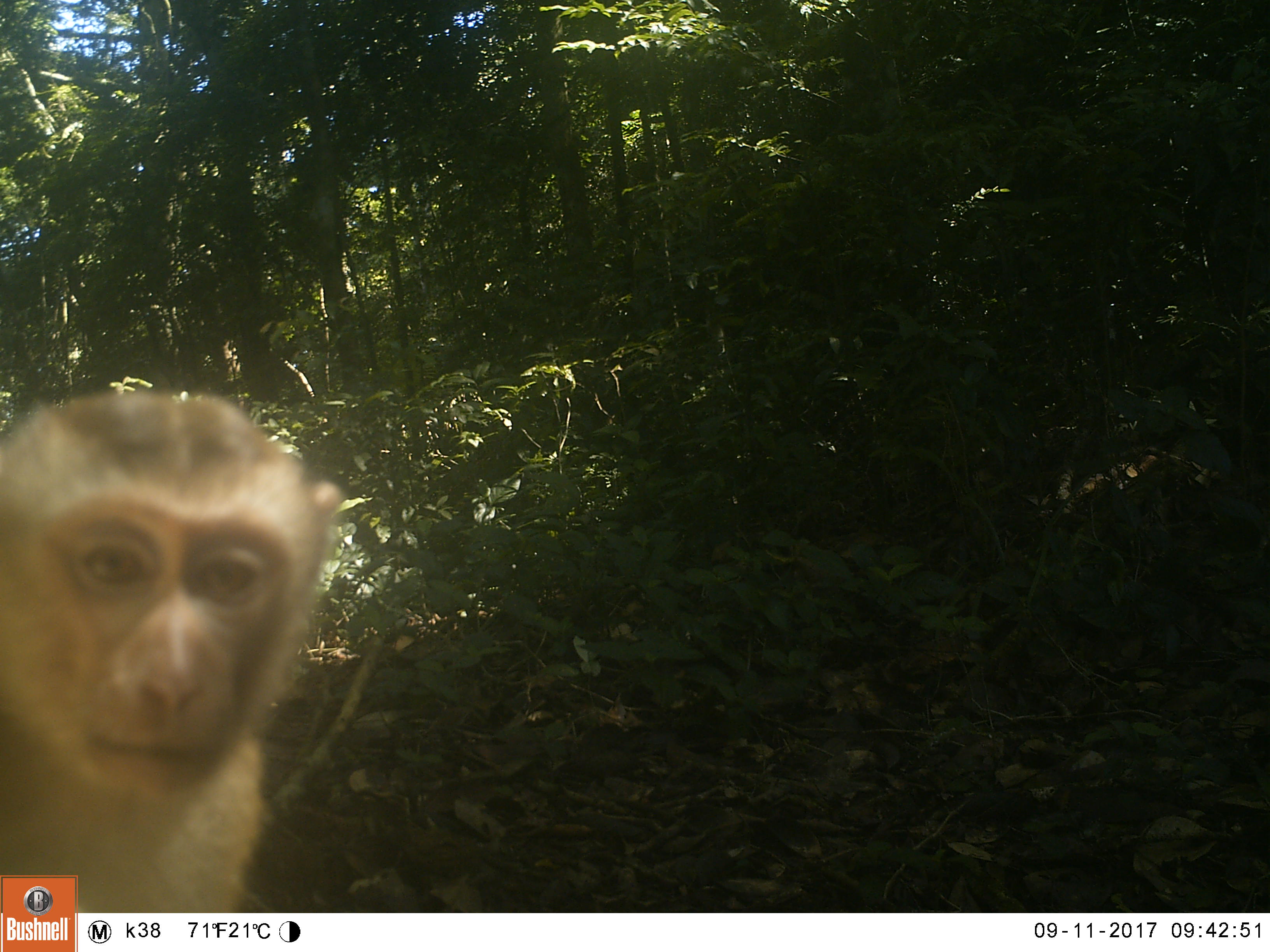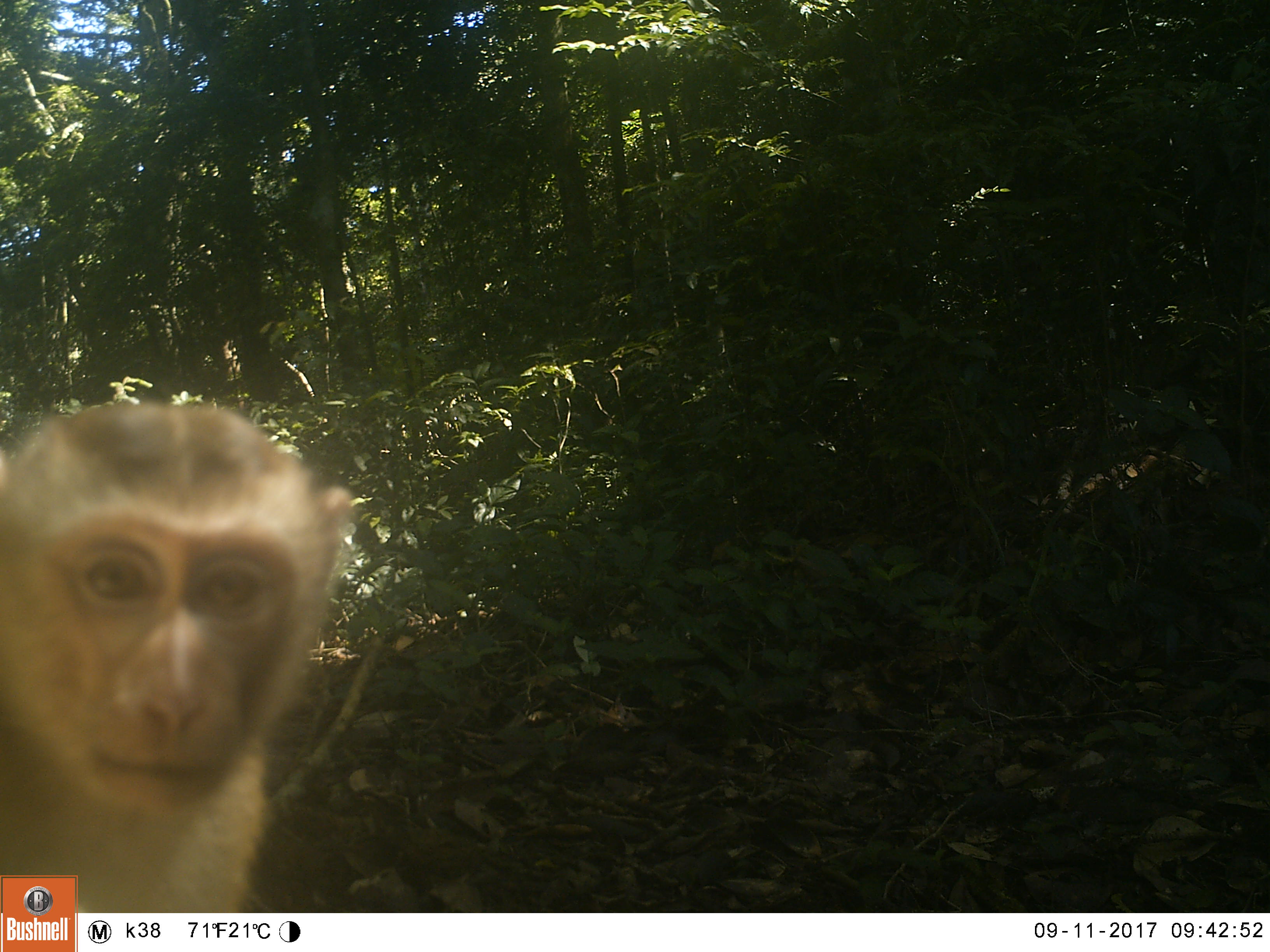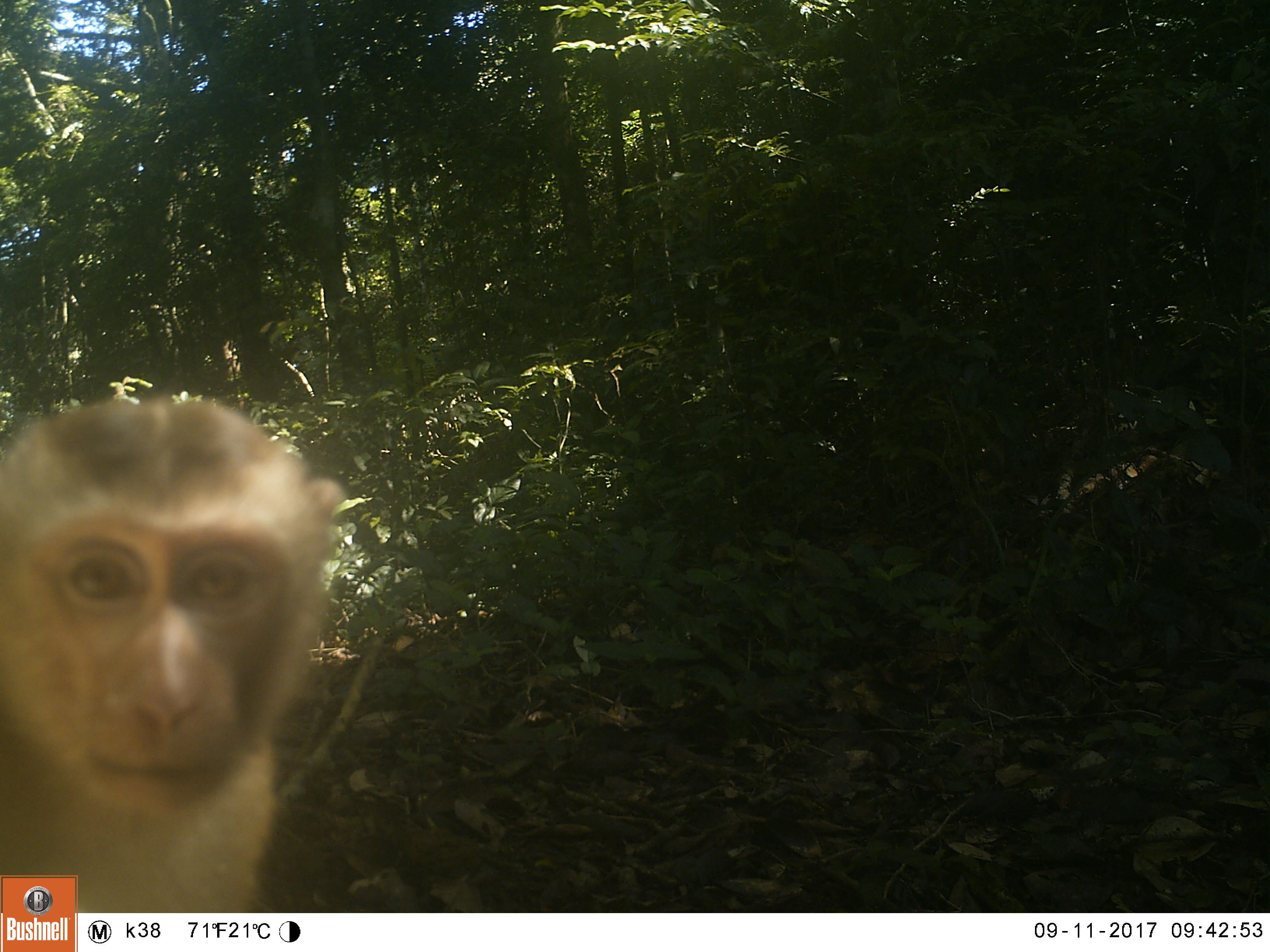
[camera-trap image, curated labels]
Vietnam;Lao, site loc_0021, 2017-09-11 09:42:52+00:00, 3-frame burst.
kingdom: Animalia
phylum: Chordata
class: Mammalia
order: Primates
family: Cercopithecidae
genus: Macaca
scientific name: Macaca nemestrina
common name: pig-tailed macaque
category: pig tailed macaque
Pig tailed macaque (pig-tailed macaque) (Macaca nemestrina). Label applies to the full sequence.